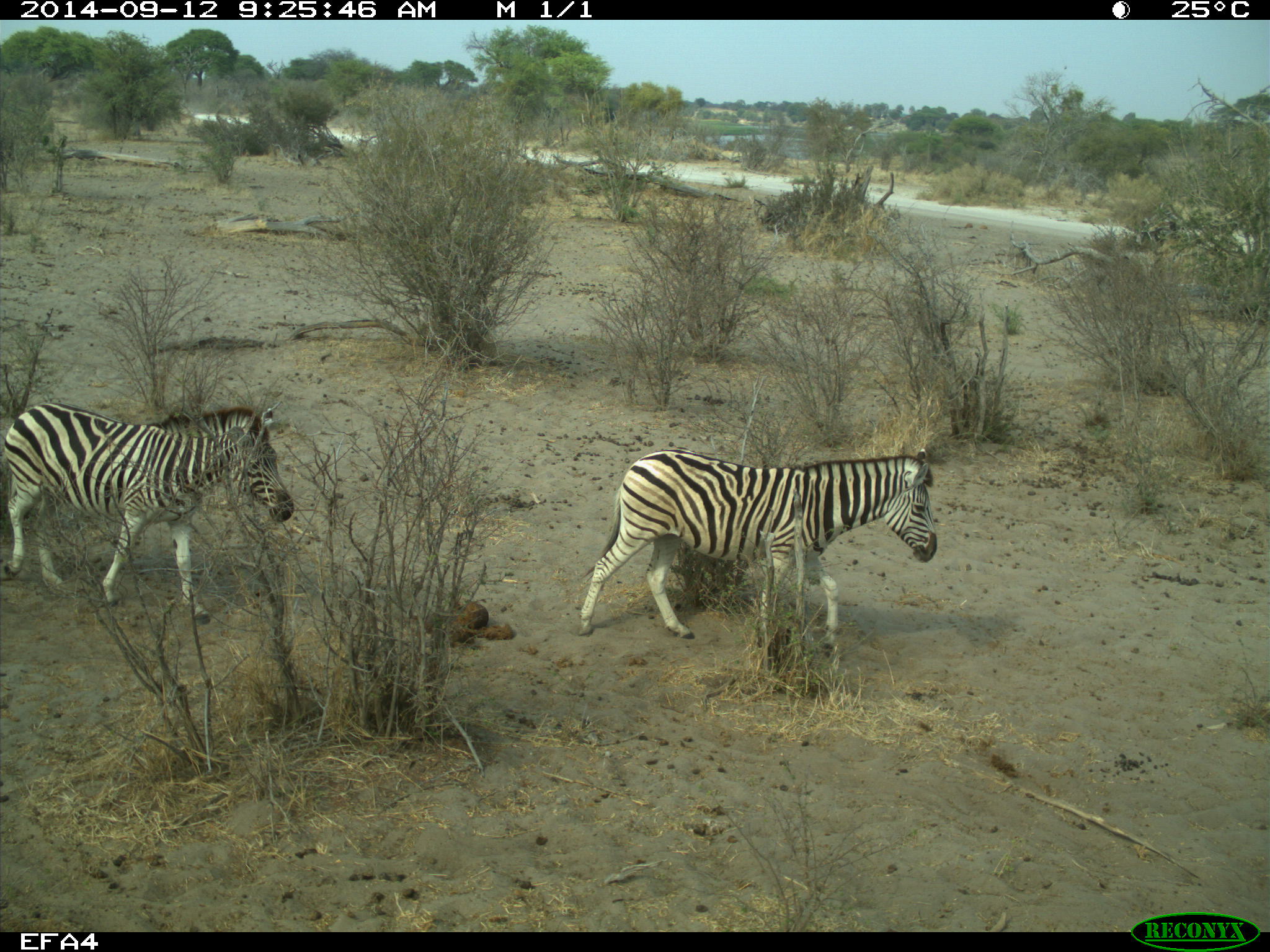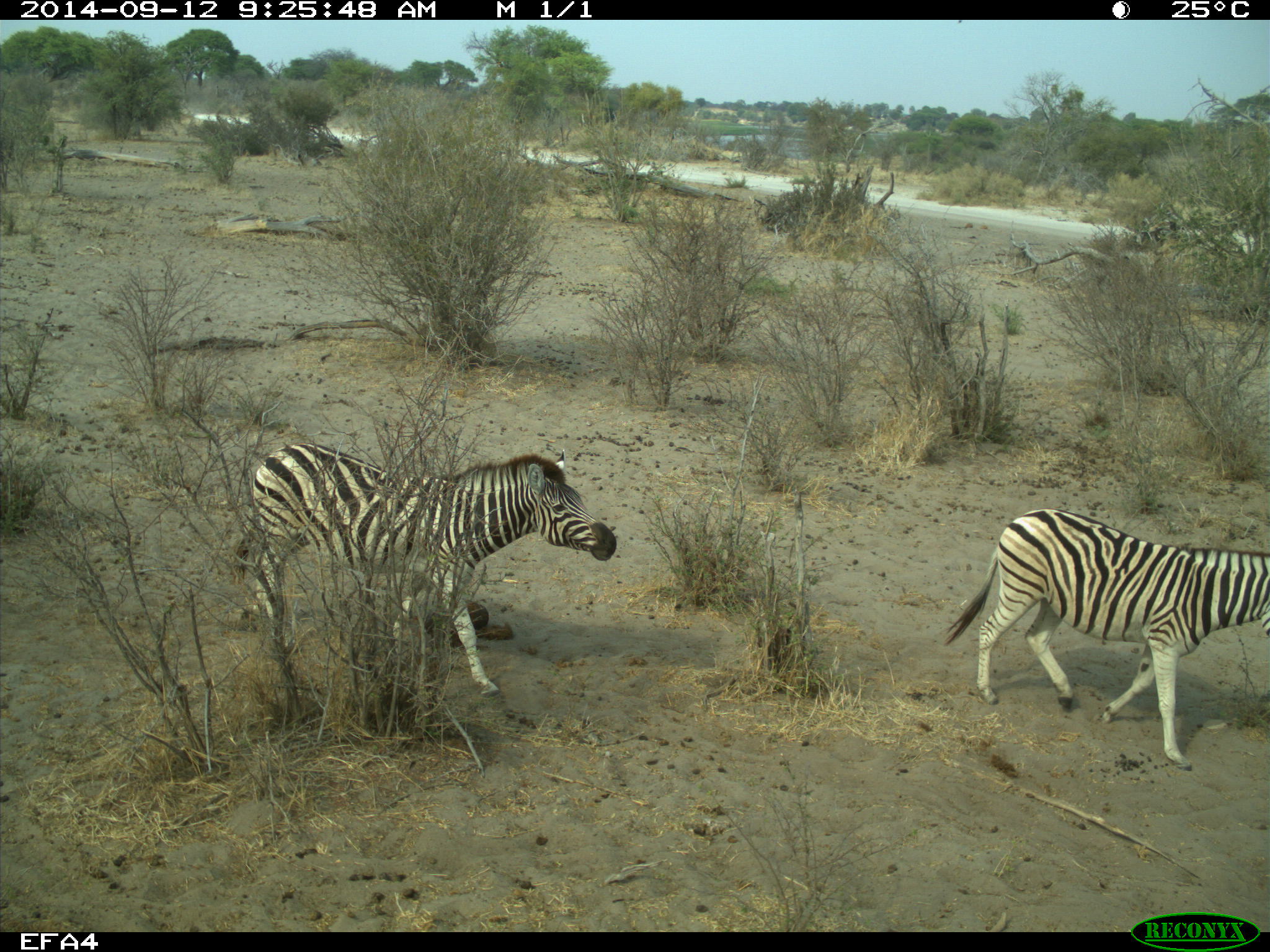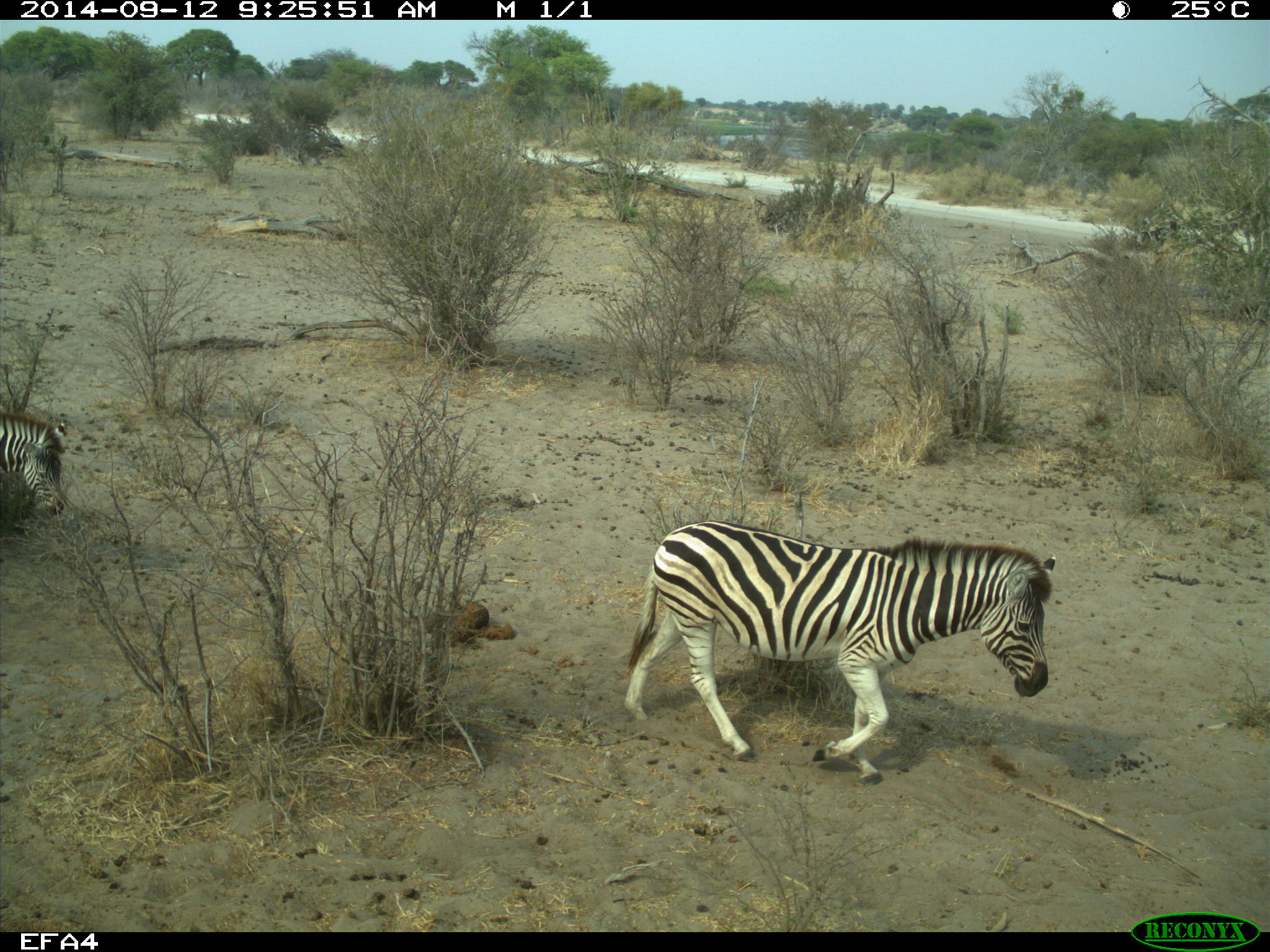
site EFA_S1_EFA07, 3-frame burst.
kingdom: Animalia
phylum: Chordata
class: Mammalia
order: Perissodactyla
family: Equidae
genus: Equus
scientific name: Equus quagga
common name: plains zebra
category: zebraplains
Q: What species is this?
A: Zebraplains (plains zebra) (Equus quagga).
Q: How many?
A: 2.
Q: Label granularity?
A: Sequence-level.